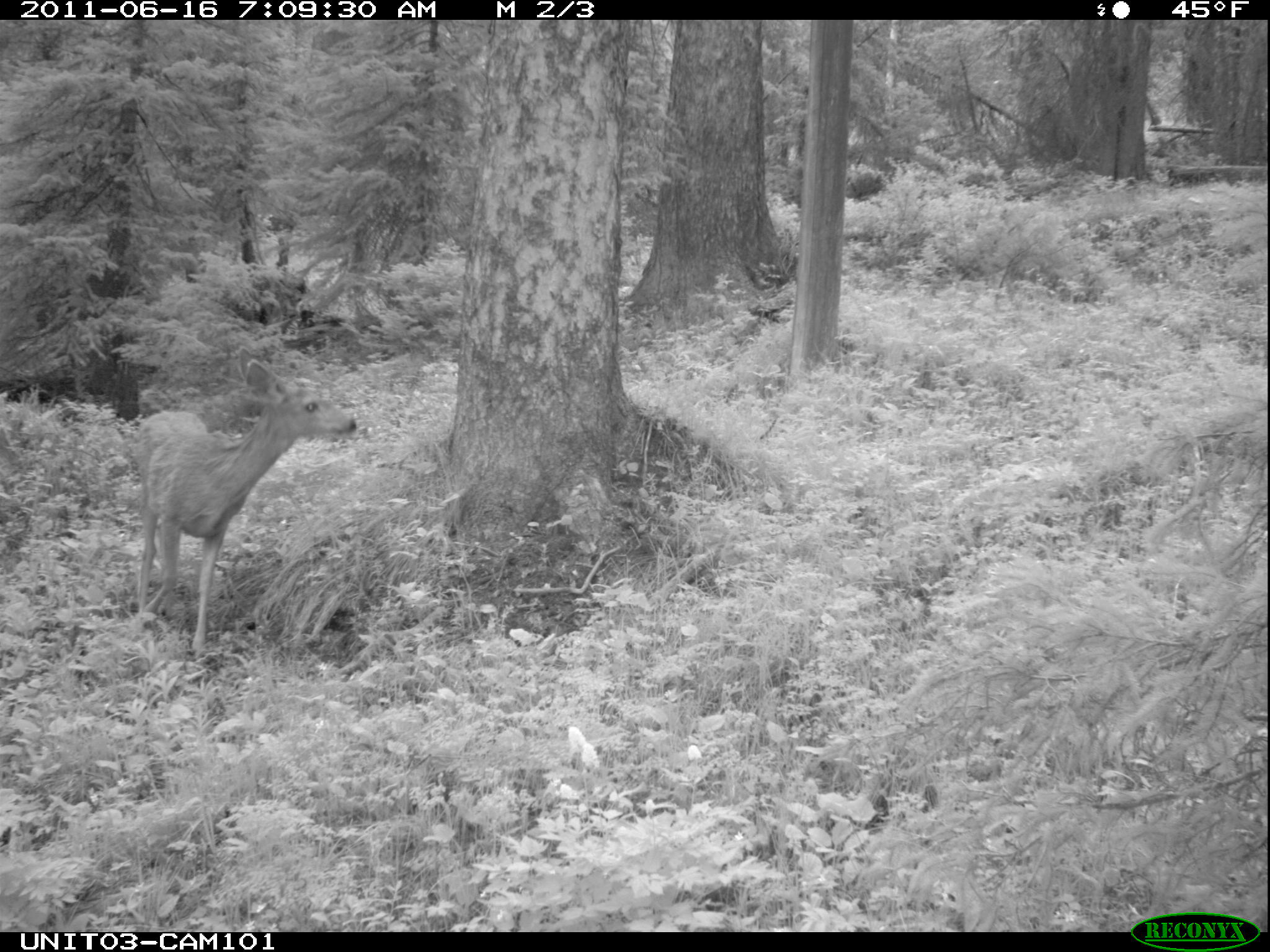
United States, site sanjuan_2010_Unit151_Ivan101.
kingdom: Animalia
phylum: Chordata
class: Mammalia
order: Artiodactyla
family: Cervidae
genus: Odocoileus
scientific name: Odocoileus hemionus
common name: mule deer